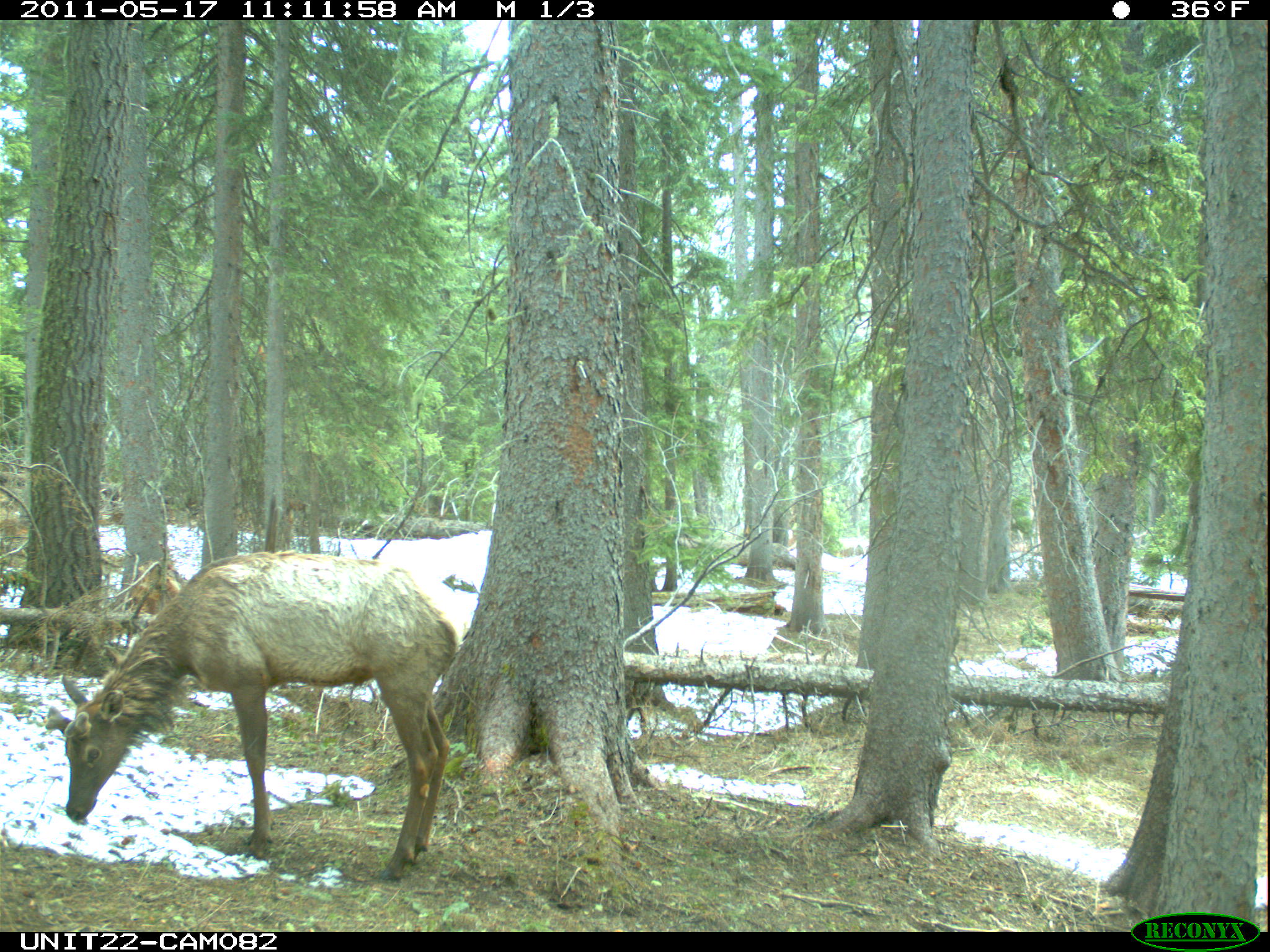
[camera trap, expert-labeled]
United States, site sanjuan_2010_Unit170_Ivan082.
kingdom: Animalia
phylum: Chordata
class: Mammalia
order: Artiodactyla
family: Cervidae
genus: Cervus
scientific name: Cervus elaphus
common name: red deer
Cervus elaphus (red deer).